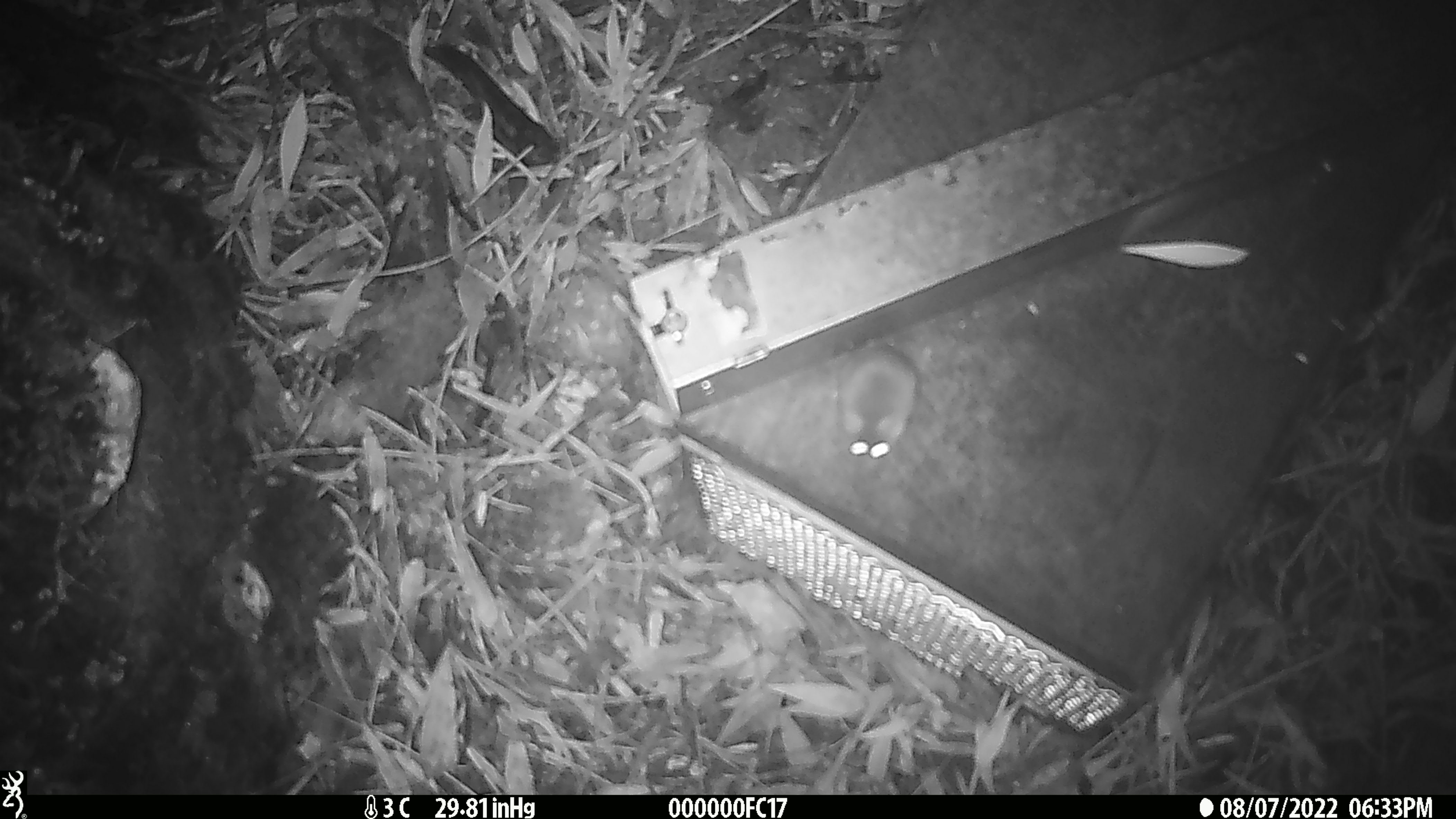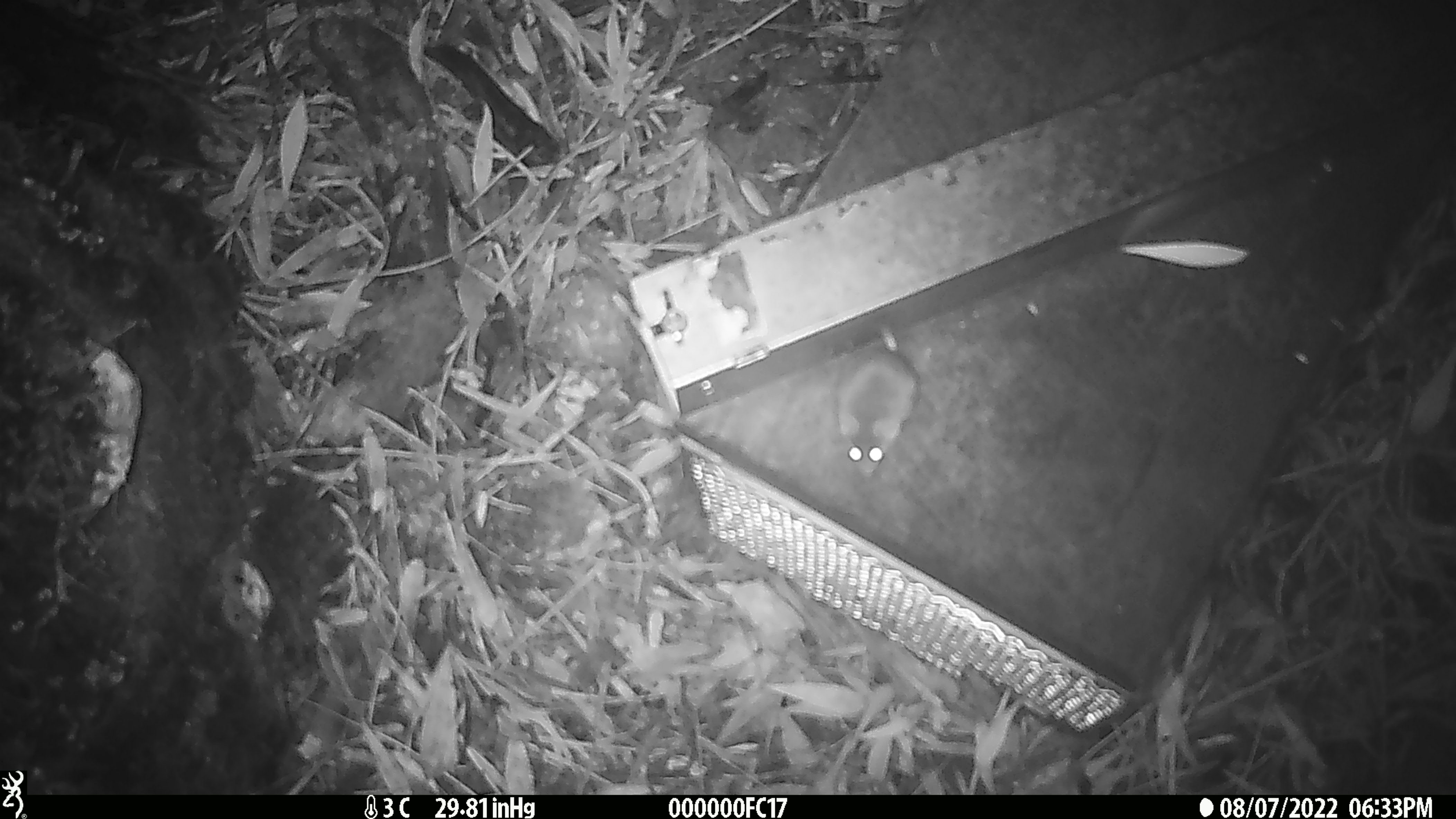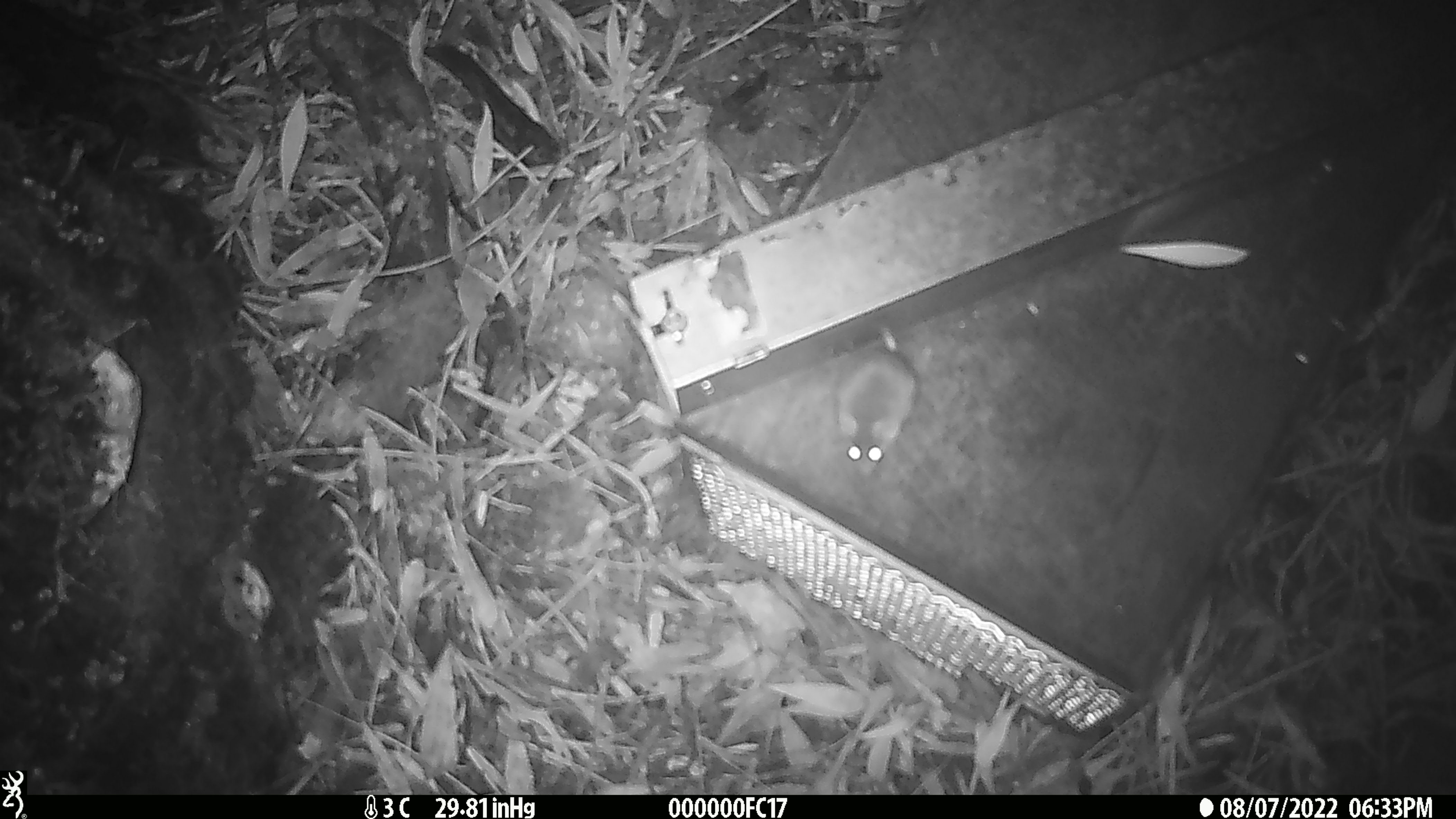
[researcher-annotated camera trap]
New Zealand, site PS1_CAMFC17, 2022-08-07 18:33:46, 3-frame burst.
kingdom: Animalia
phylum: Chordata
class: Mammalia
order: Rodentia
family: Muridae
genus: Mus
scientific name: Mus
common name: mouse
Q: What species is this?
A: Mouse (Mus).